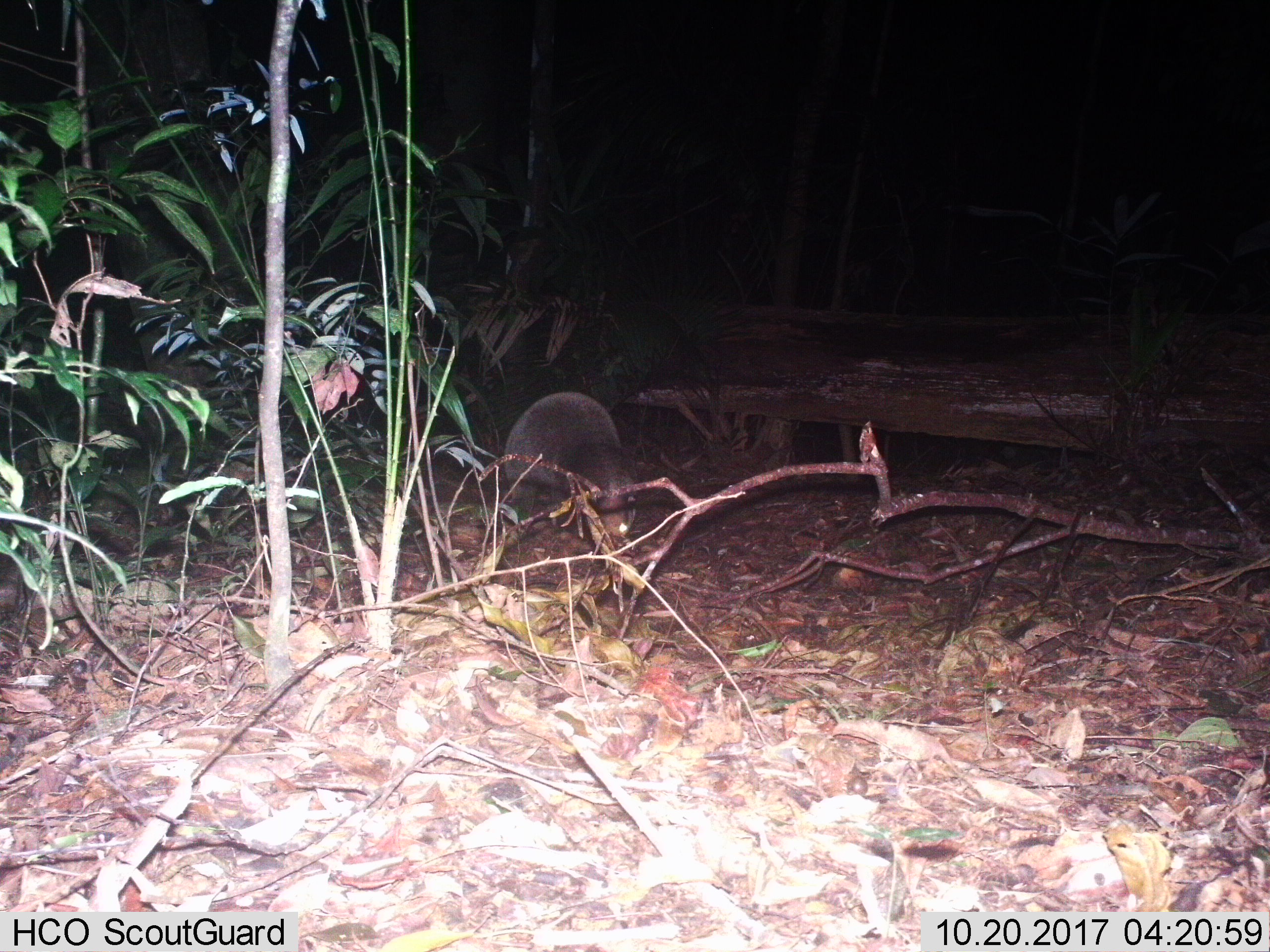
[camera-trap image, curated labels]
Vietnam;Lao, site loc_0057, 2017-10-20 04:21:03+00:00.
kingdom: Animalia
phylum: Chordata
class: Mammalia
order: Carnivora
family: Mustelidae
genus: Arctonyx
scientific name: Arctonyx collaris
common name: hog badger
Hog badger (Arctonyx collaris). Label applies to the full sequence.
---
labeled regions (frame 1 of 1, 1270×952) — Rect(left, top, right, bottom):
hog badger: Rect(503, 391, 636, 536)